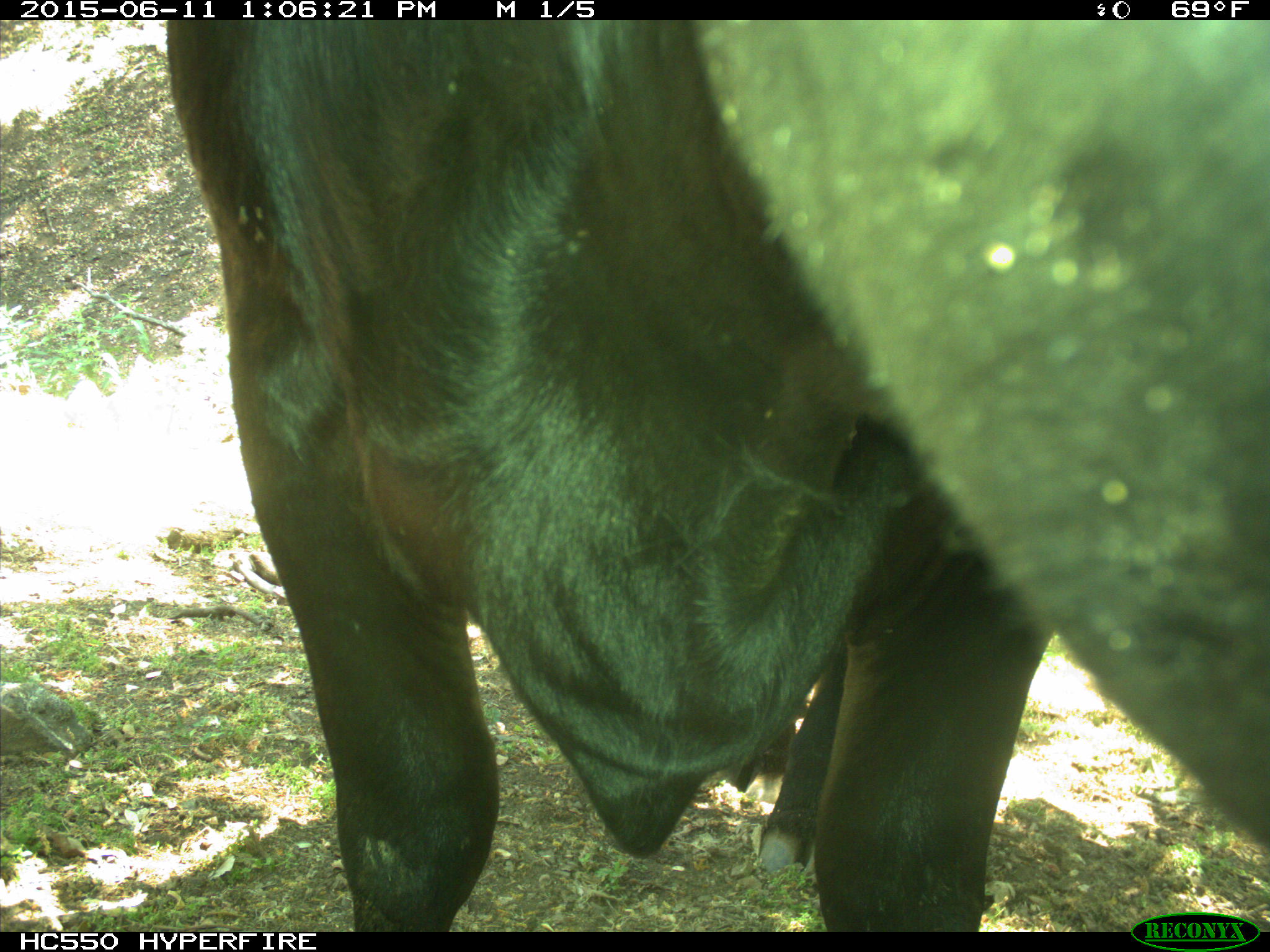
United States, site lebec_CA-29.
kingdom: Animalia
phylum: Chordata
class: Mammalia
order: Artiodactyla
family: Bovidae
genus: Bos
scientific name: Bos taurus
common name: domestic cow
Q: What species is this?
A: Bos taurus (domestic cow).